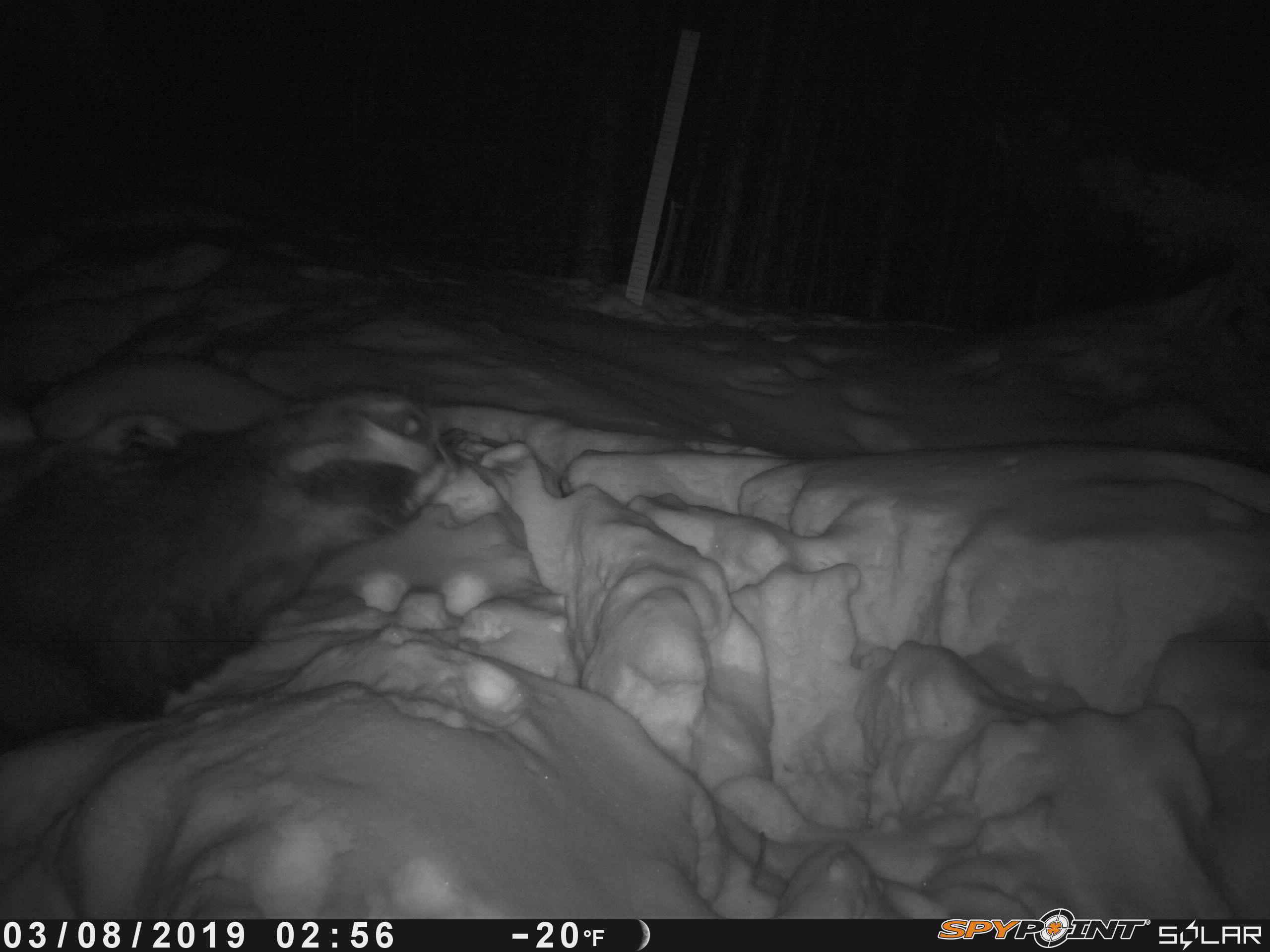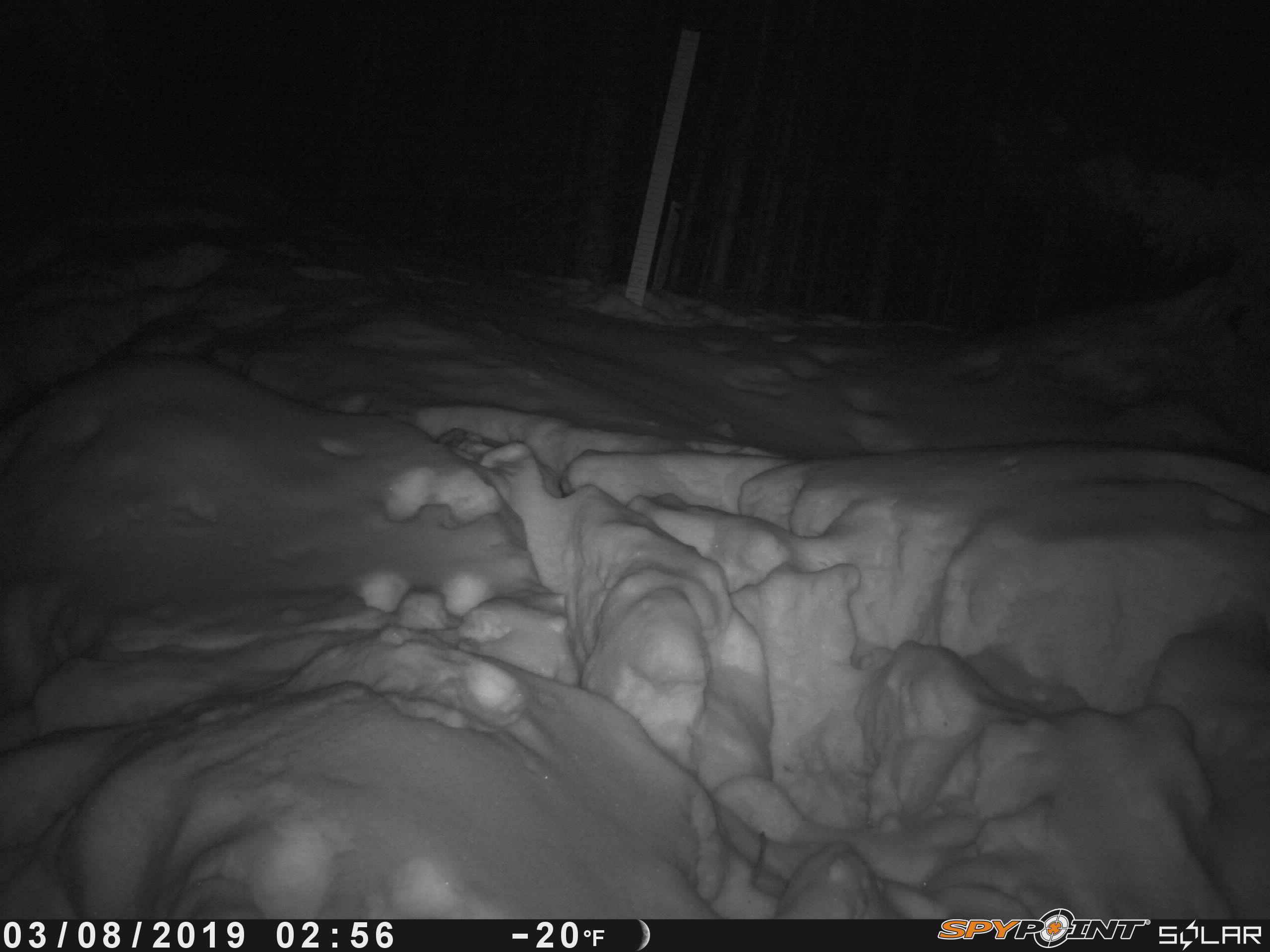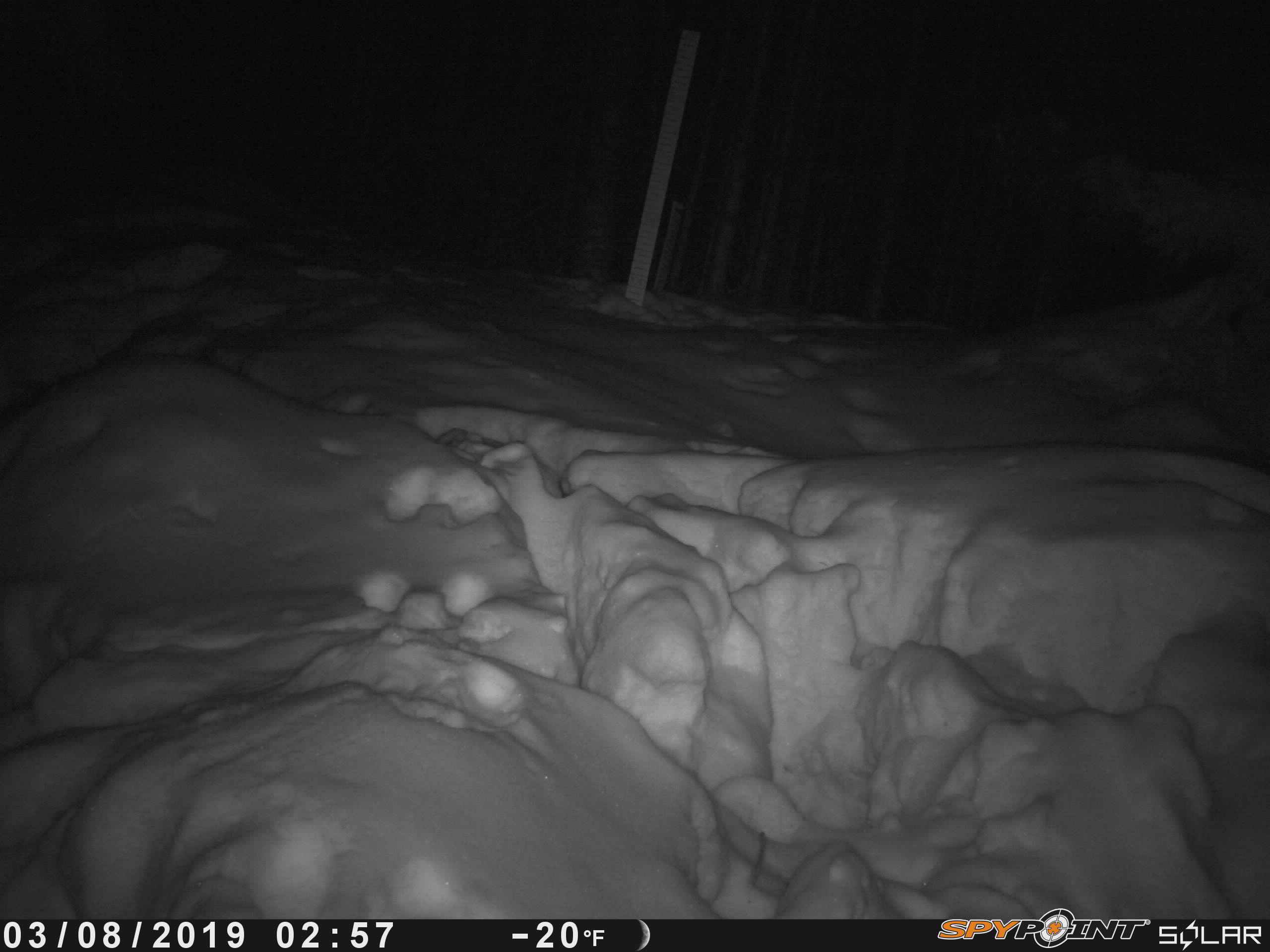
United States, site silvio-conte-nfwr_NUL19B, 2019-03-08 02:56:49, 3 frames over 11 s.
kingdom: Animalia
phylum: Chordata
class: Mammalia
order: Artiodactyla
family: Cervidae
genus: Alces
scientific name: Alces alces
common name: moose